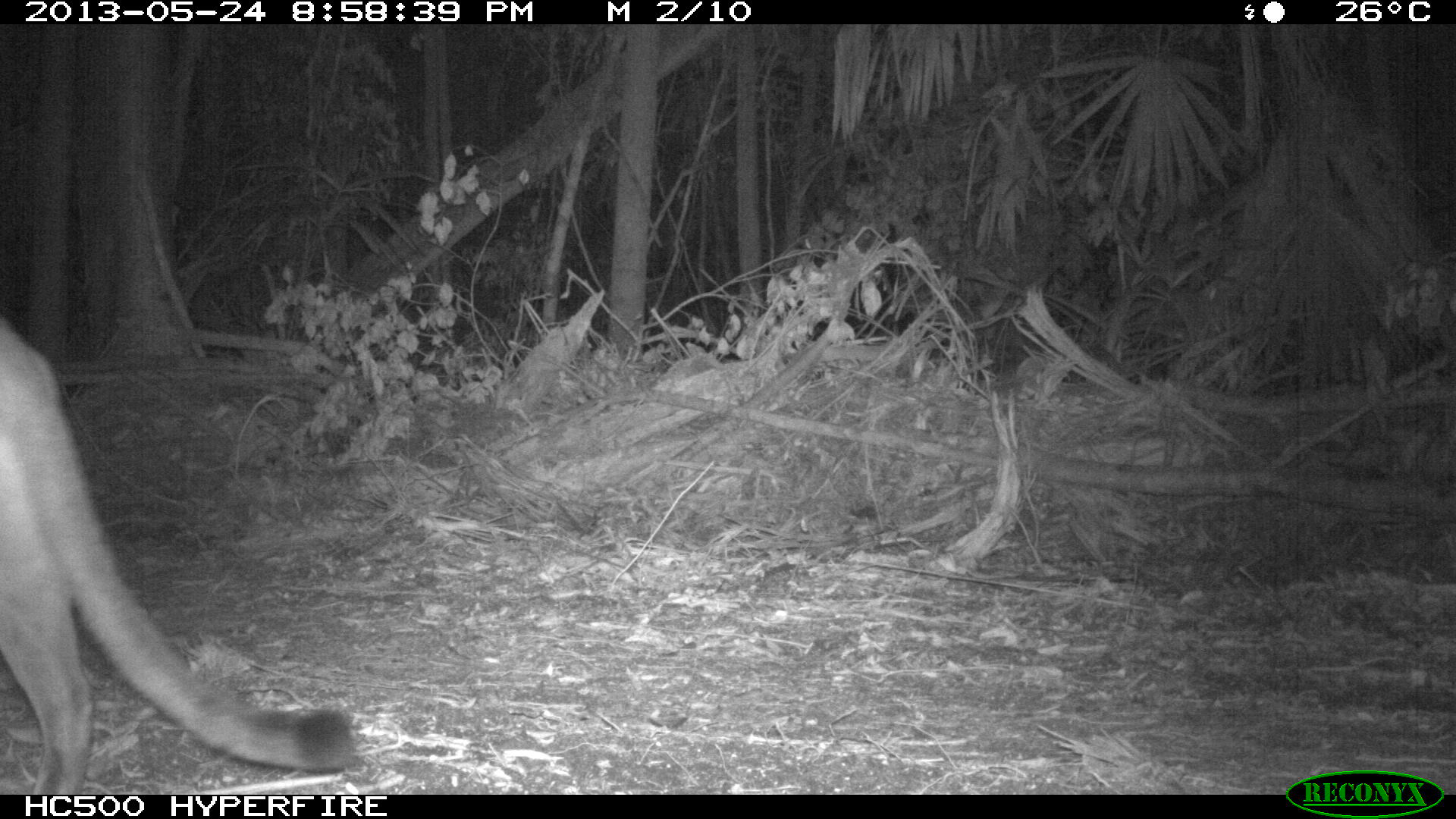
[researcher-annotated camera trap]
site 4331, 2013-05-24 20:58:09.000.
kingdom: Animalia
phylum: Chordata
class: Mammalia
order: Carnivora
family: Felidae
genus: Puma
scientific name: Puma concolor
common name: mountain lion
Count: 1.